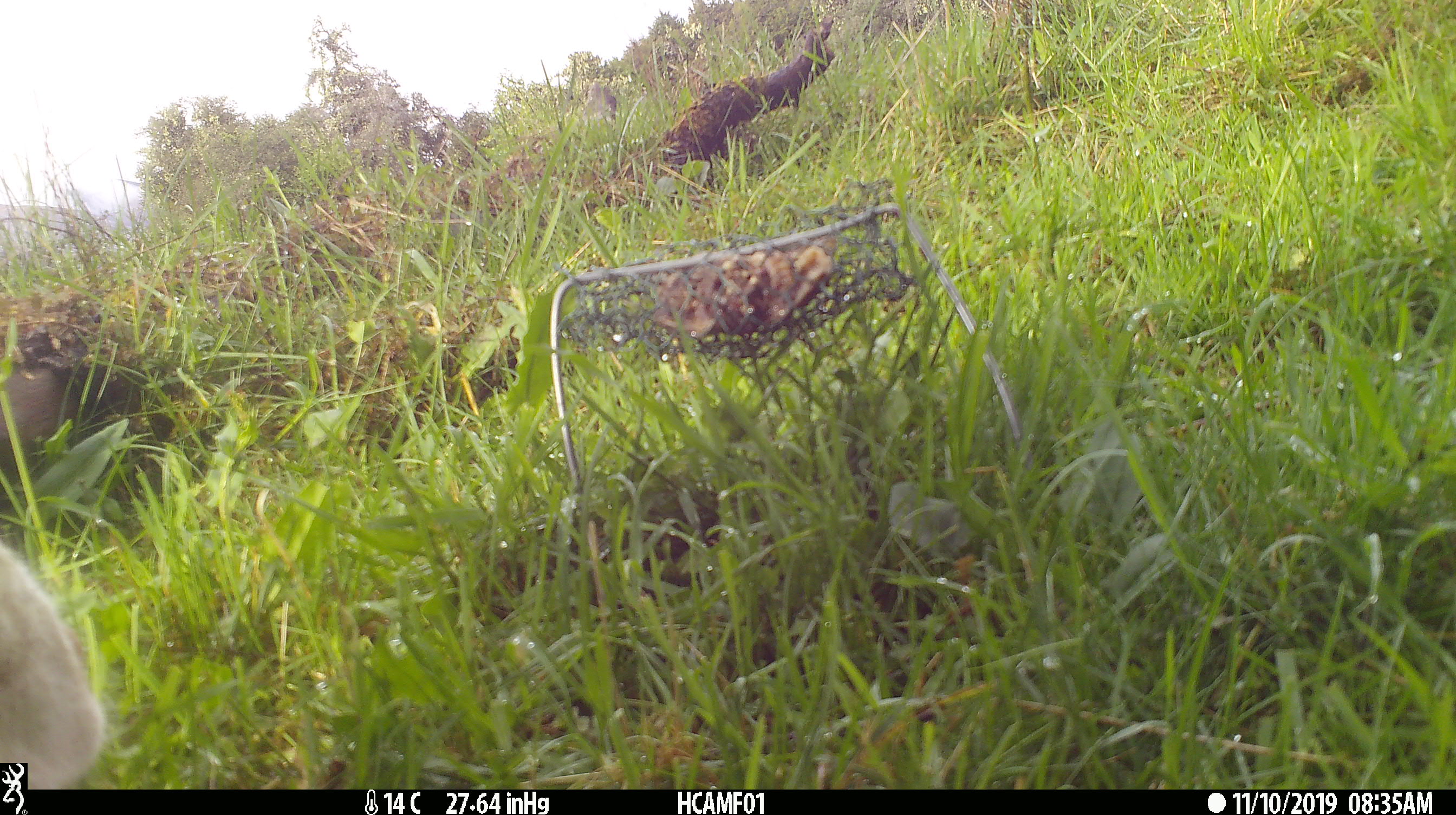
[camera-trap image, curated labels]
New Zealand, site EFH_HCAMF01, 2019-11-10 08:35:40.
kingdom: Animalia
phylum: Chordata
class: Mammalia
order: Artiodactyla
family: Bovidae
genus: Bos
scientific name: Bos taurus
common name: domestic cow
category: cow